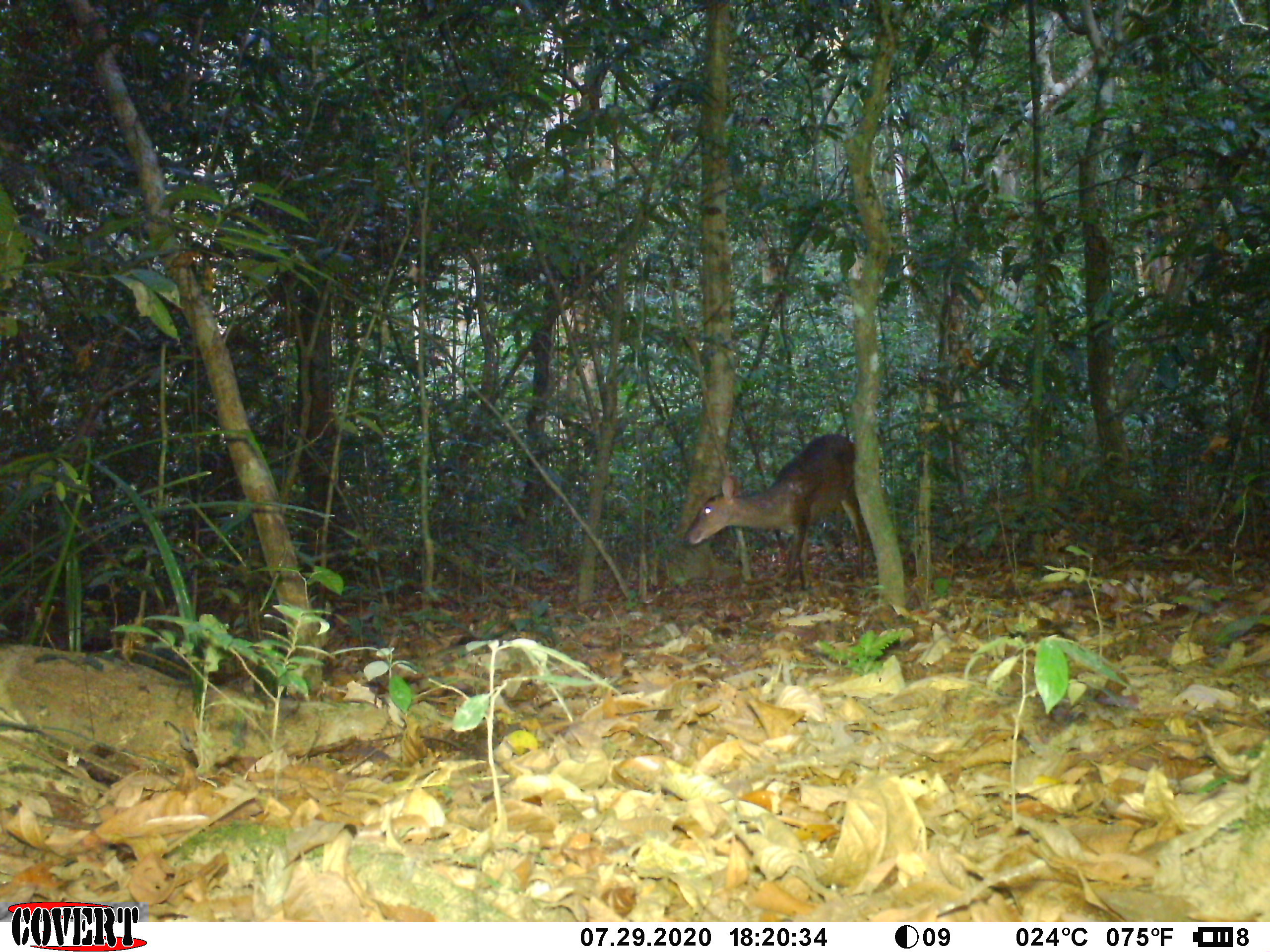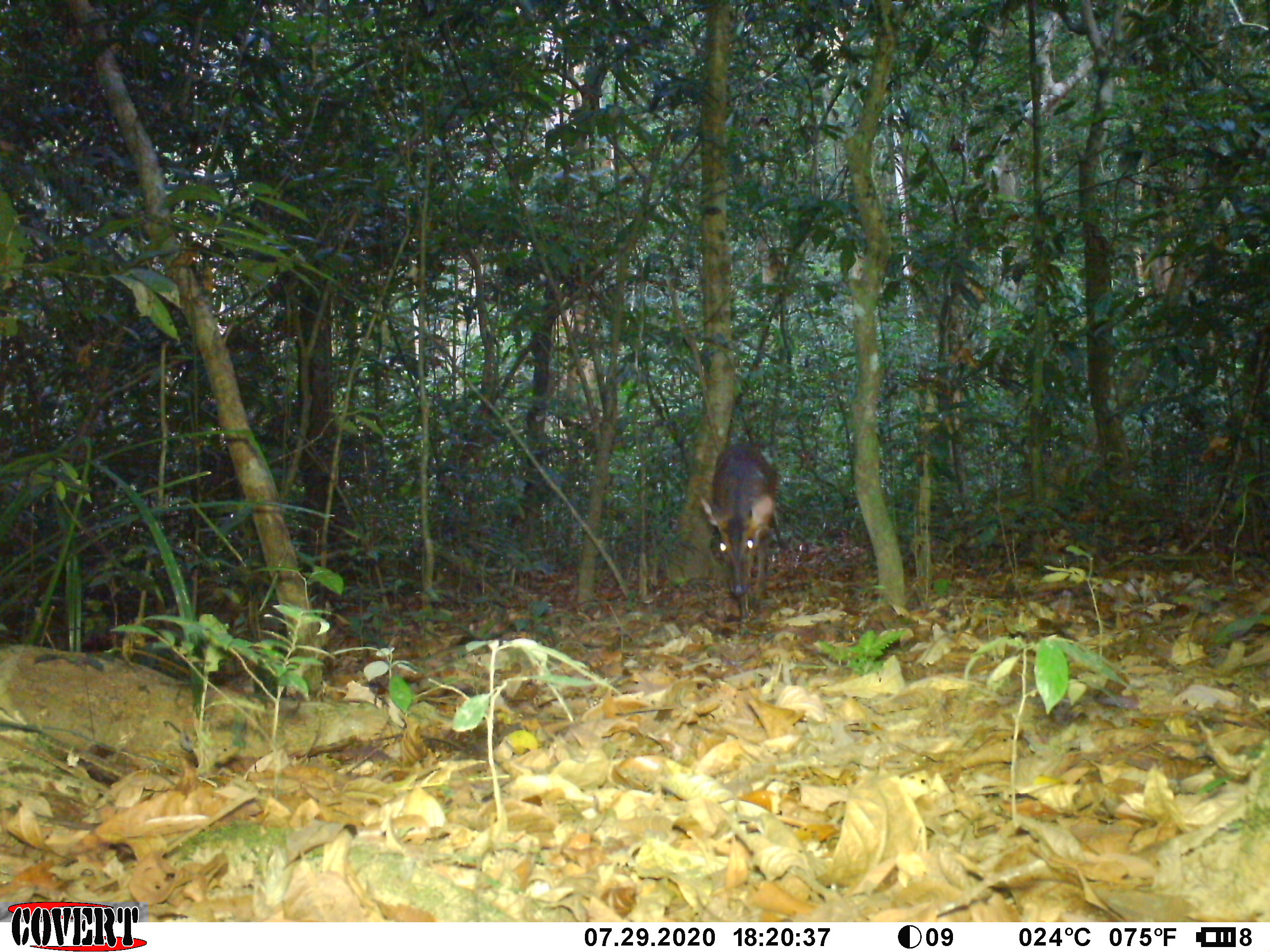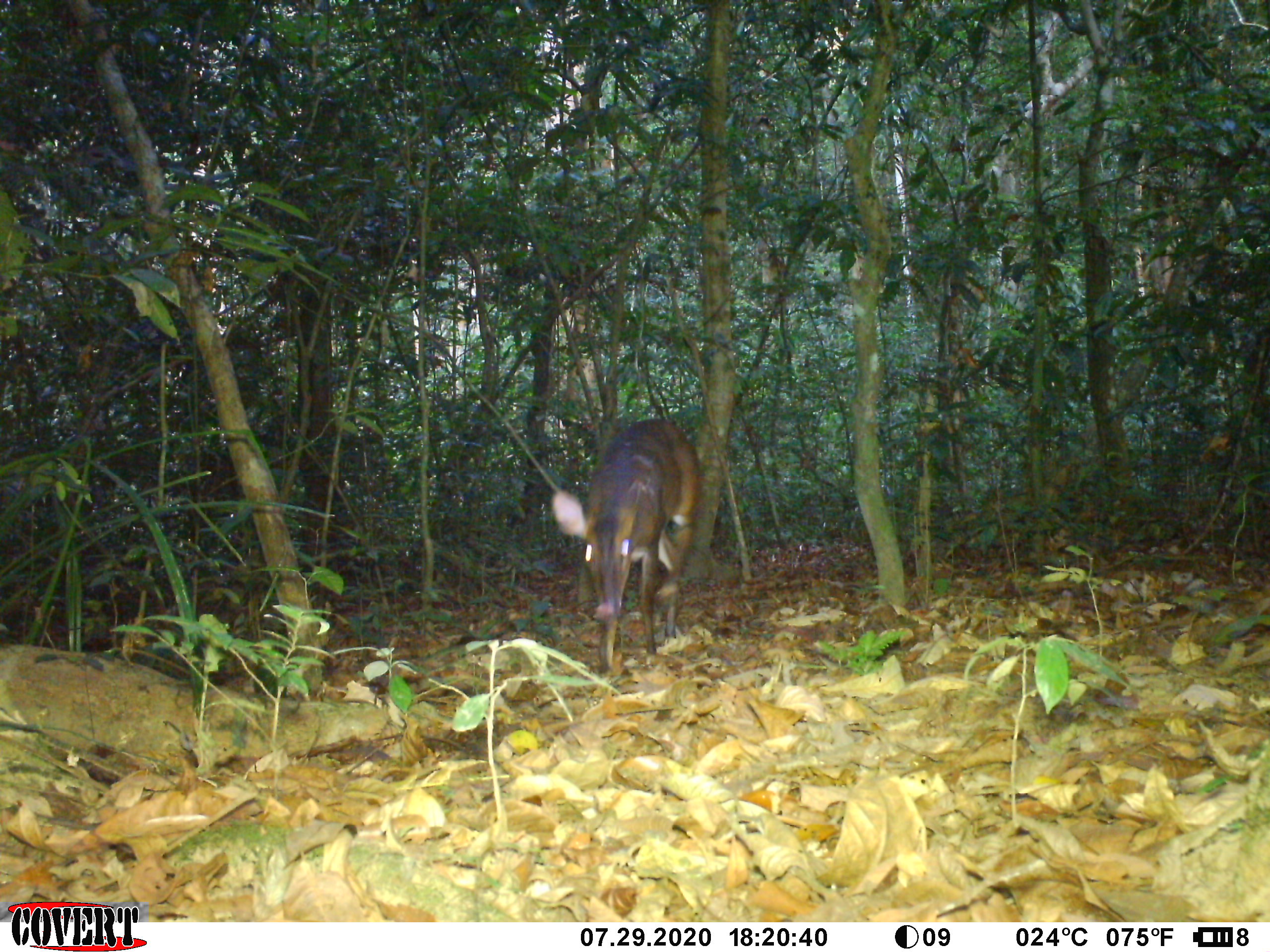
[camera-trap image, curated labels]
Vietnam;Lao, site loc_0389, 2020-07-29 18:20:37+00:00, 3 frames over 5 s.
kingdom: Animalia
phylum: Chordata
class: Mammalia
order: Artiodactyla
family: Cervidae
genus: Muntiacus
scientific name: Muntiacus vuquangensis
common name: large-antlered muntjac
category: large antlered muntjac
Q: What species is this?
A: Large antlered muntjac (large-antlered muntjac) (Muntiacus vuquangensis).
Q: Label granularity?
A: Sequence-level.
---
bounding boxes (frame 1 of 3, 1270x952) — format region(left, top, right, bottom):
large antlered muntjac: region(684, 435, 865, 591)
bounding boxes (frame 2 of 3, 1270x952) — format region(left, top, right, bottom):
large antlered muntjac: region(698, 443, 778, 623)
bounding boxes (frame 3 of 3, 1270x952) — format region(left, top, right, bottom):
large antlered muntjac: region(550, 418, 700, 675)